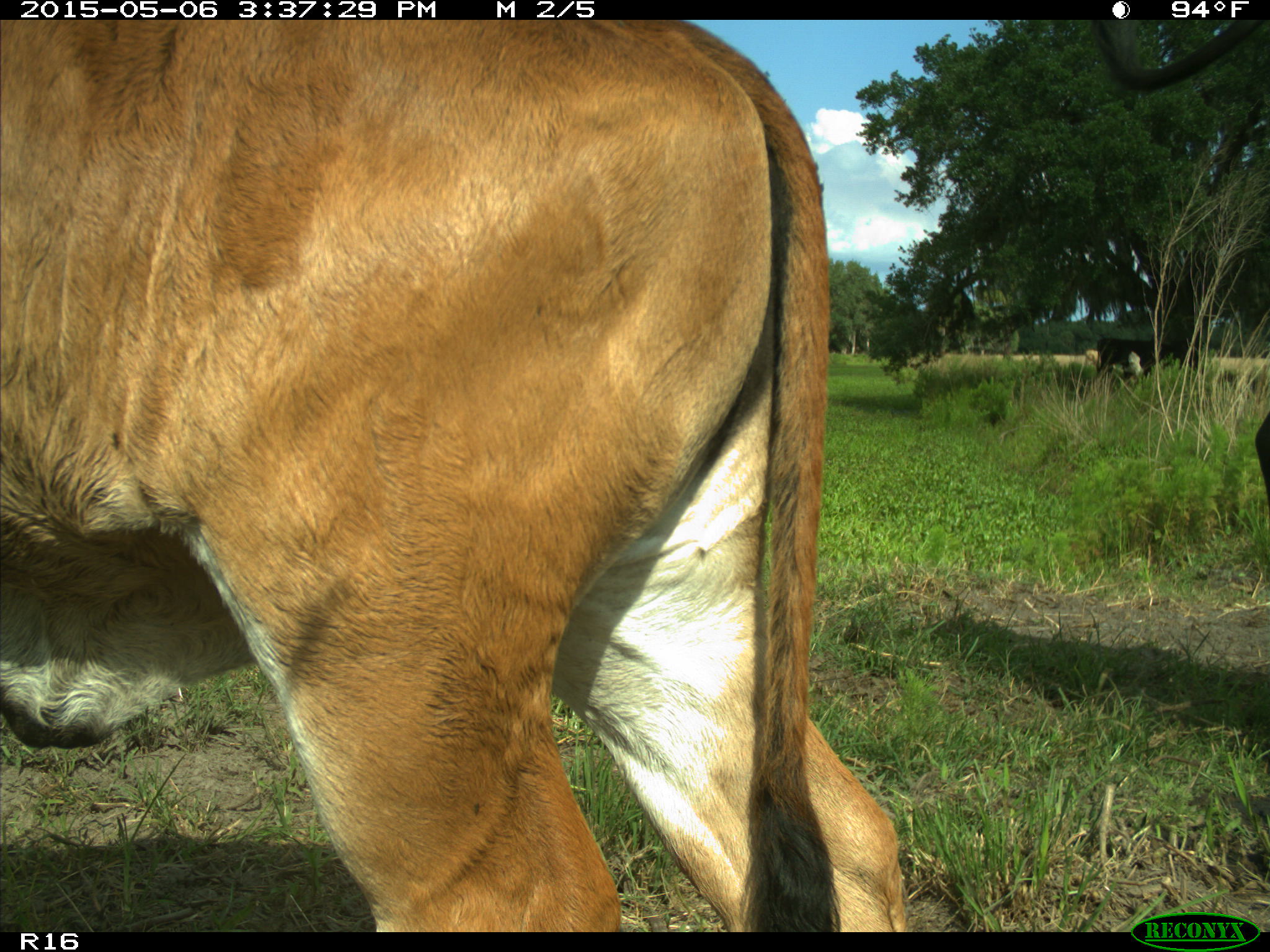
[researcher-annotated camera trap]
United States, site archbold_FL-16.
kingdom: Animalia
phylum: Chordata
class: Mammalia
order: Artiodactyla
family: Bovidae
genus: Bos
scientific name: Bos taurus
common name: domestic cow